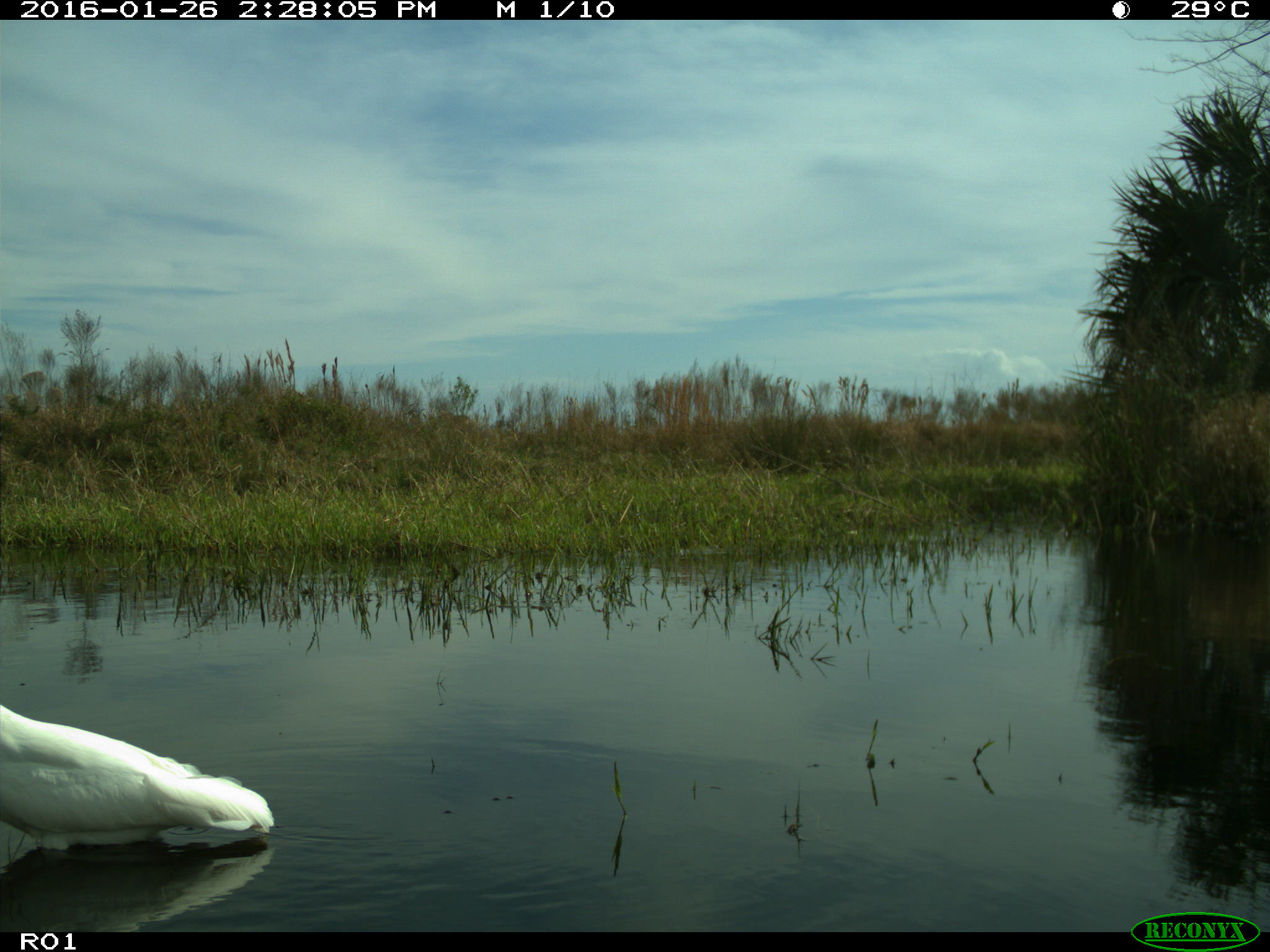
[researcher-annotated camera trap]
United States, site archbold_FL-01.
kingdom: Animalia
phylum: Chordata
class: Aves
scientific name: Aves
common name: birds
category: unidentified bird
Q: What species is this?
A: Unidentified bird (birds) (Aves).